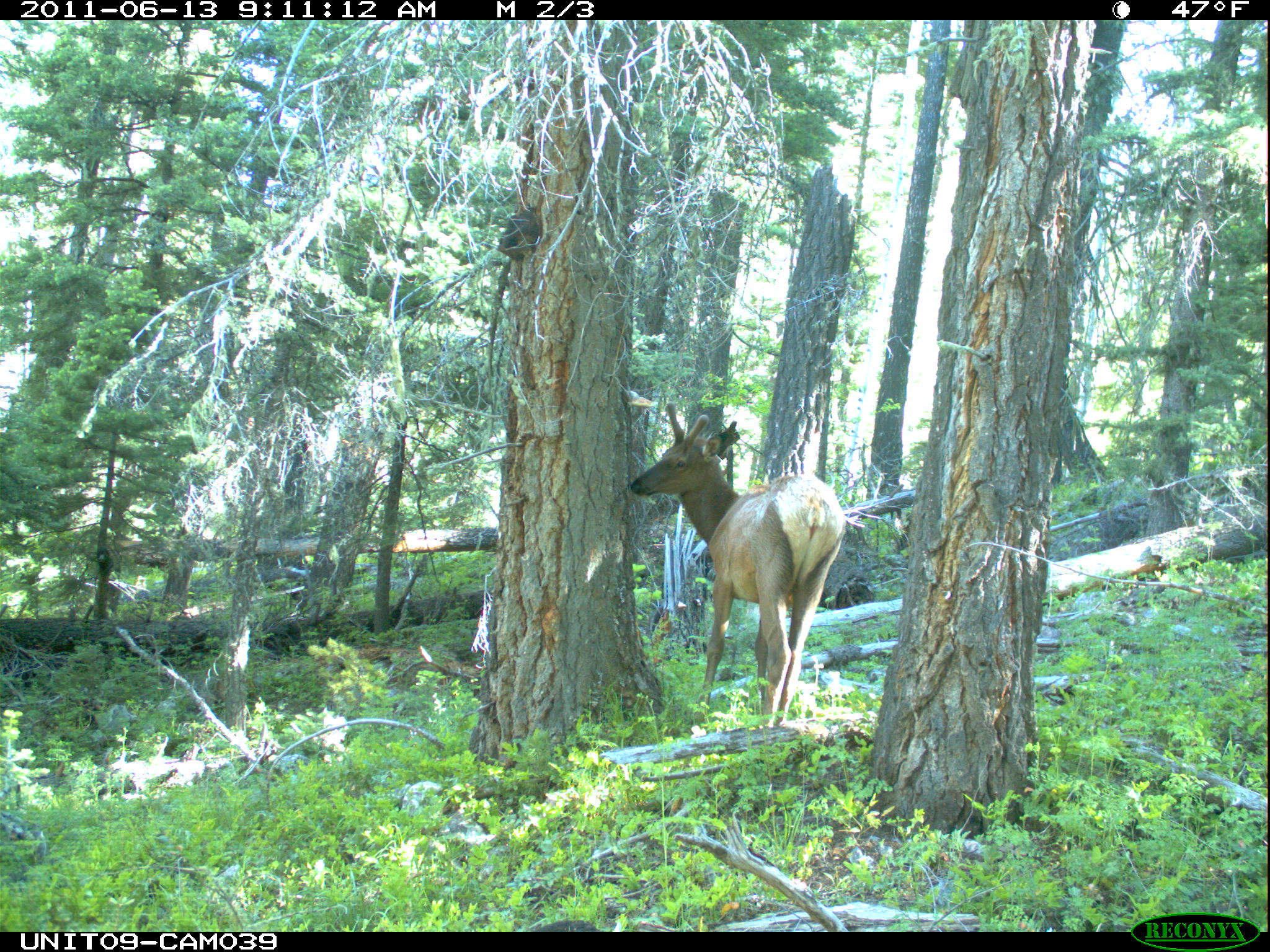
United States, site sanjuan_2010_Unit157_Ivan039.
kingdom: Animalia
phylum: Chordata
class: Mammalia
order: Artiodactyla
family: Cervidae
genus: Cervus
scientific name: Cervus elaphus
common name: red deer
Cervus elaphus (red deer).